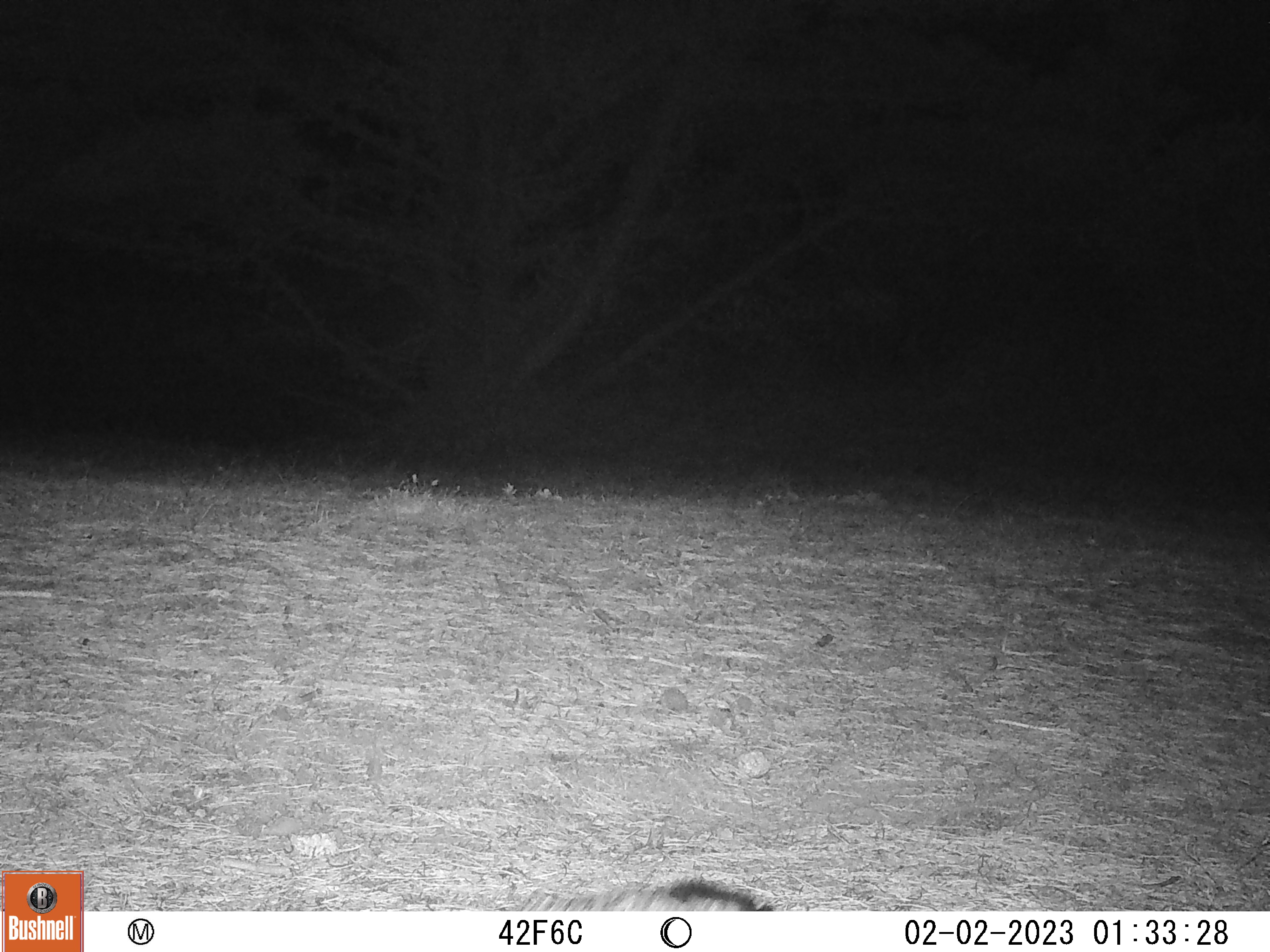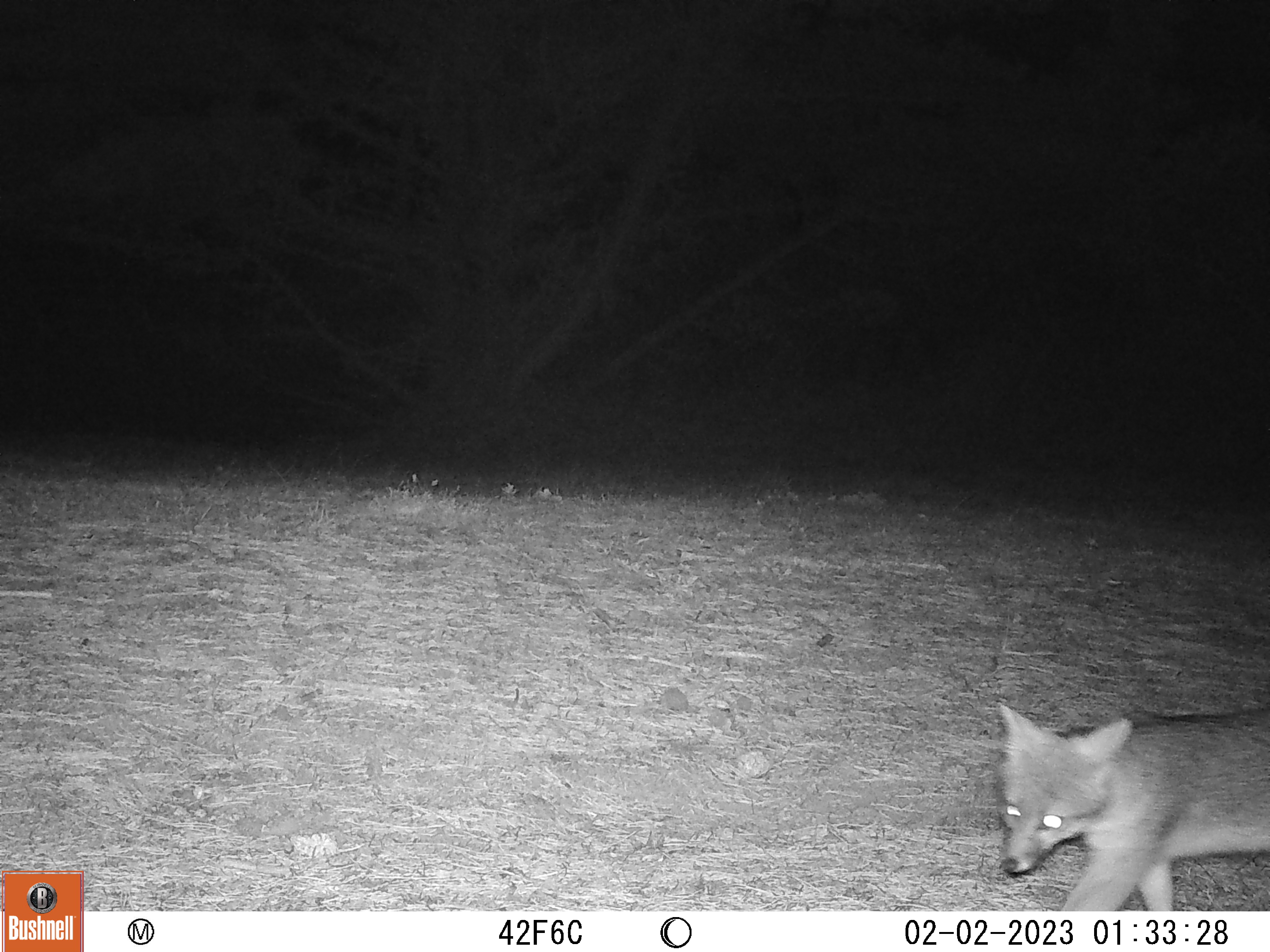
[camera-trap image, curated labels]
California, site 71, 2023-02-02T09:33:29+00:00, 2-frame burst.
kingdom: Animalia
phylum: Chordata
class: Mammalia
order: Carnivora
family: Canidae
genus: Urocyon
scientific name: Urocyon cinereoargenteus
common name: gray fox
Gray fox (Urocyon cinereoargenteus).